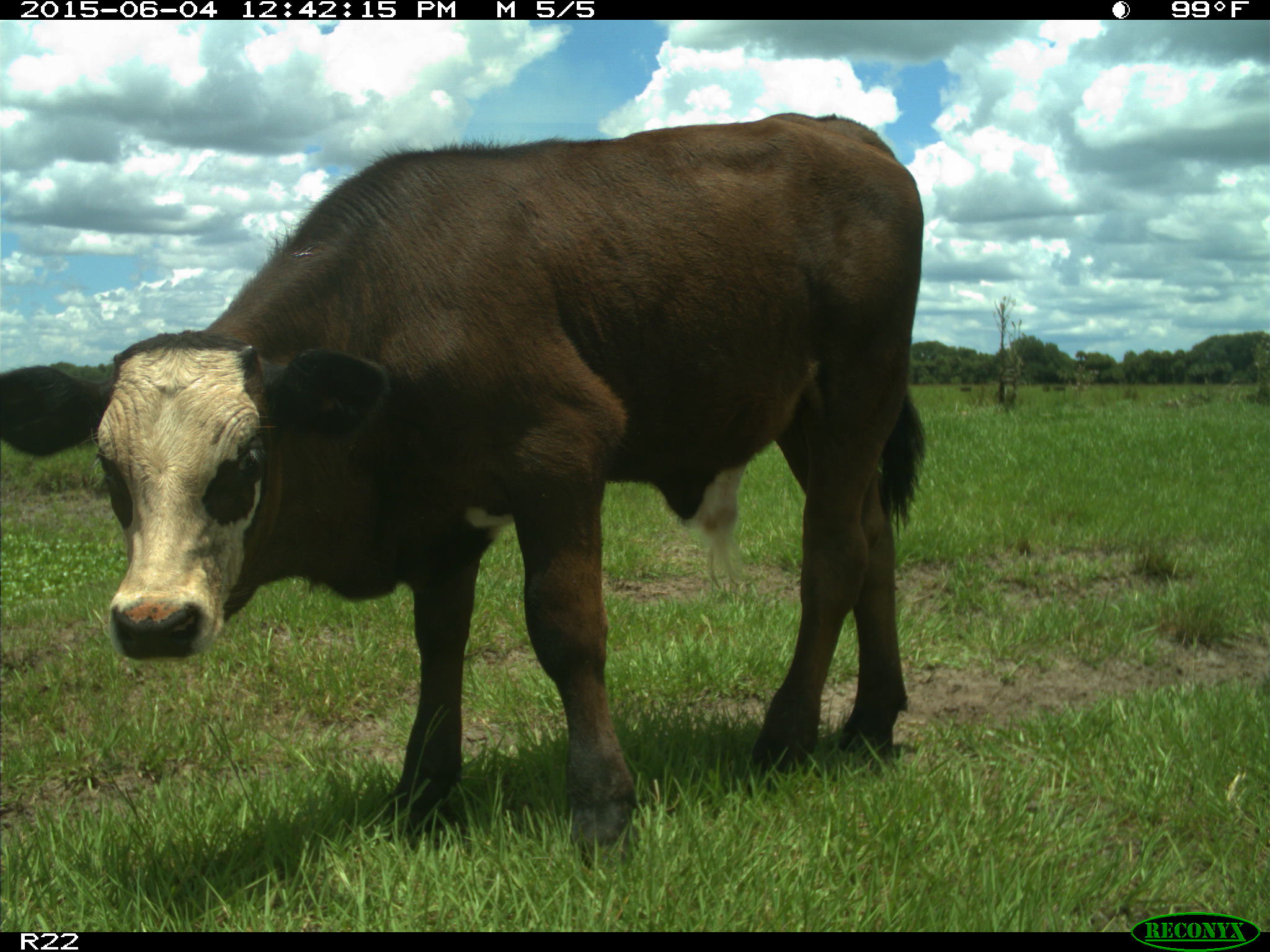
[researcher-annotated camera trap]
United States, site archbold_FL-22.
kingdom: Animalia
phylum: Chordata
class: Mammalia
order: Artiodactyla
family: Bovidae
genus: Bos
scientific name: Bos taurus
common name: domestic cow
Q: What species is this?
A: Bos taurus (domestic cow).